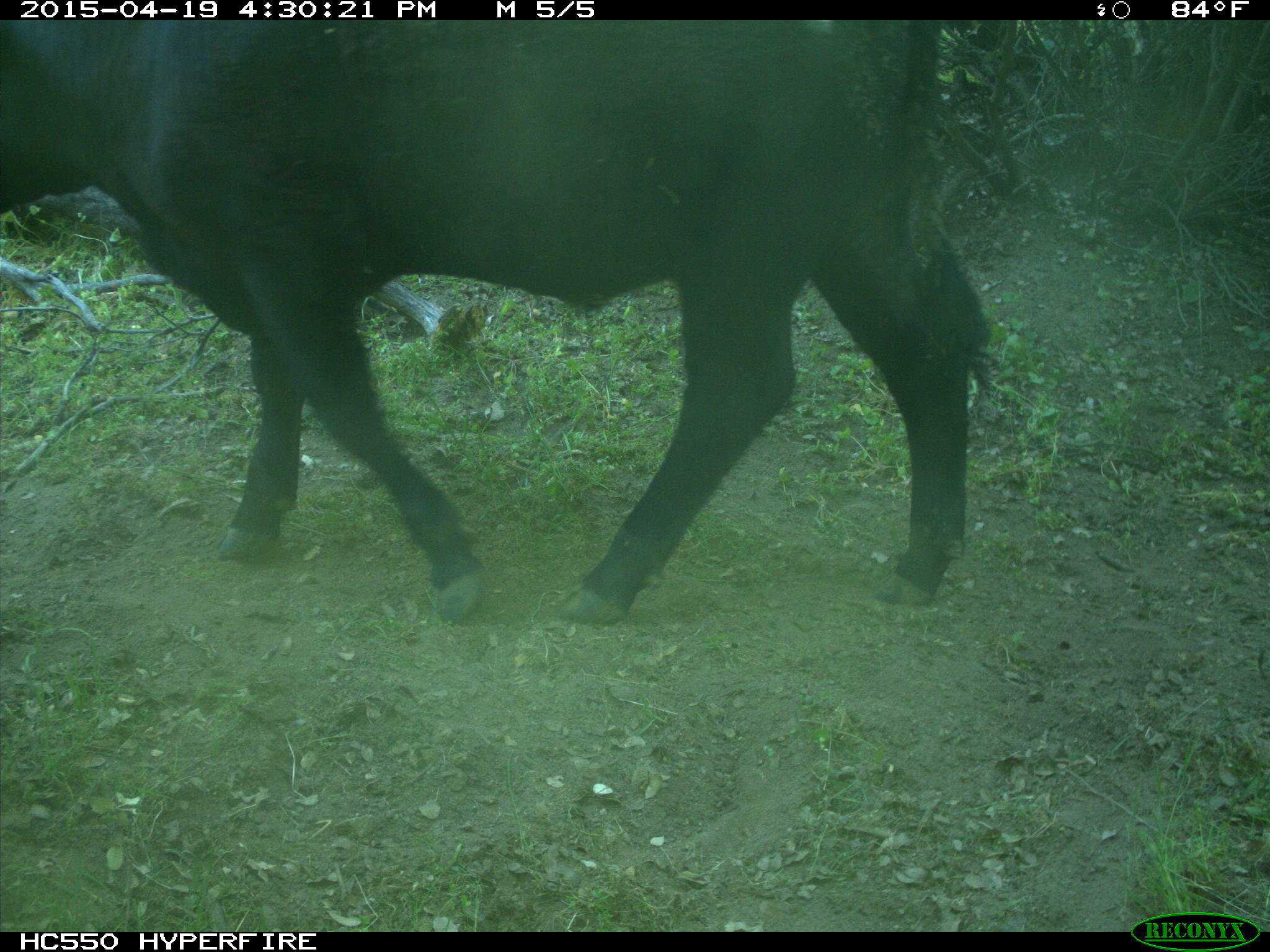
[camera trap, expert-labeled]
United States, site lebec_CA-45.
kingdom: Animalia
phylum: Chordata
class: Mammalia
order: Artiodactyla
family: Bovidae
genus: Bos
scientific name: Bos taurus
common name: domestic cow